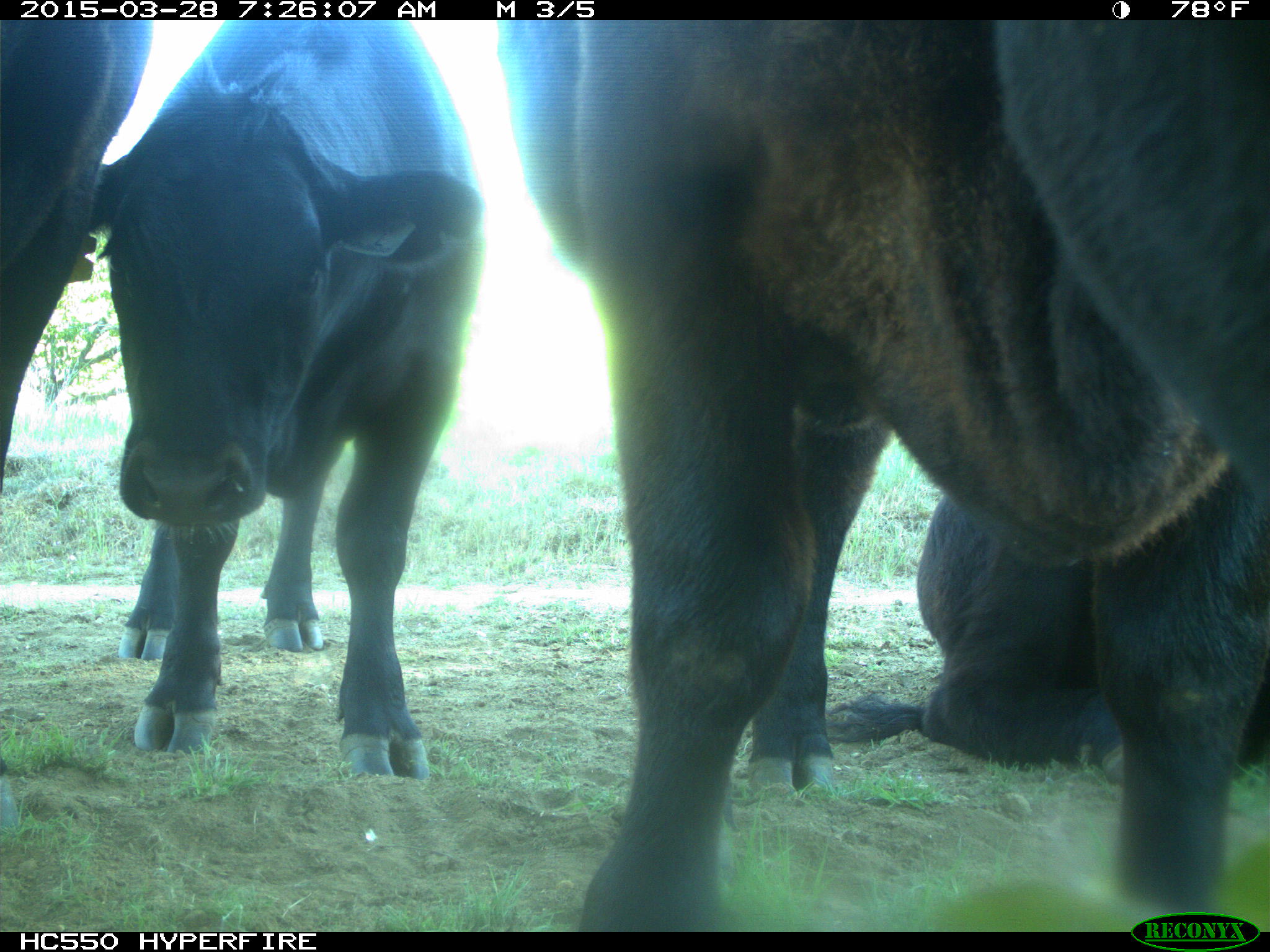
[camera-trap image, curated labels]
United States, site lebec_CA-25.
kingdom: Animalia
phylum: Chordata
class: Mammalia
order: Artiodactyla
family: Bovidae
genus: Bos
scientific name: Bos taurus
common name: domestic cow